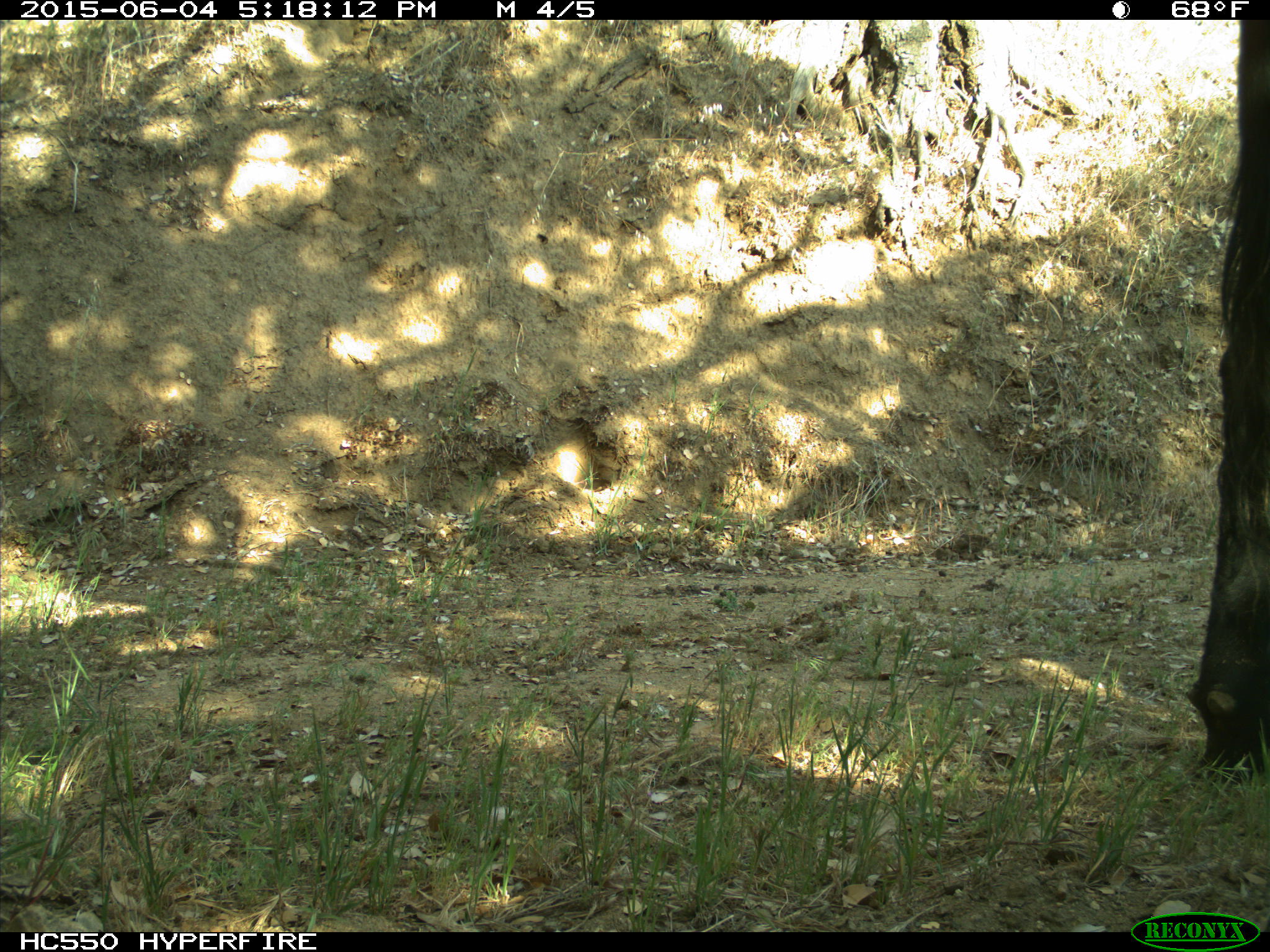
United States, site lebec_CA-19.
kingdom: Animalia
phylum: Chordata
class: Mammalia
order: Artiodactyla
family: Bovidae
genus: Bos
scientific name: Bos taurus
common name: domestic cow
Bos taurus (domestic cow).